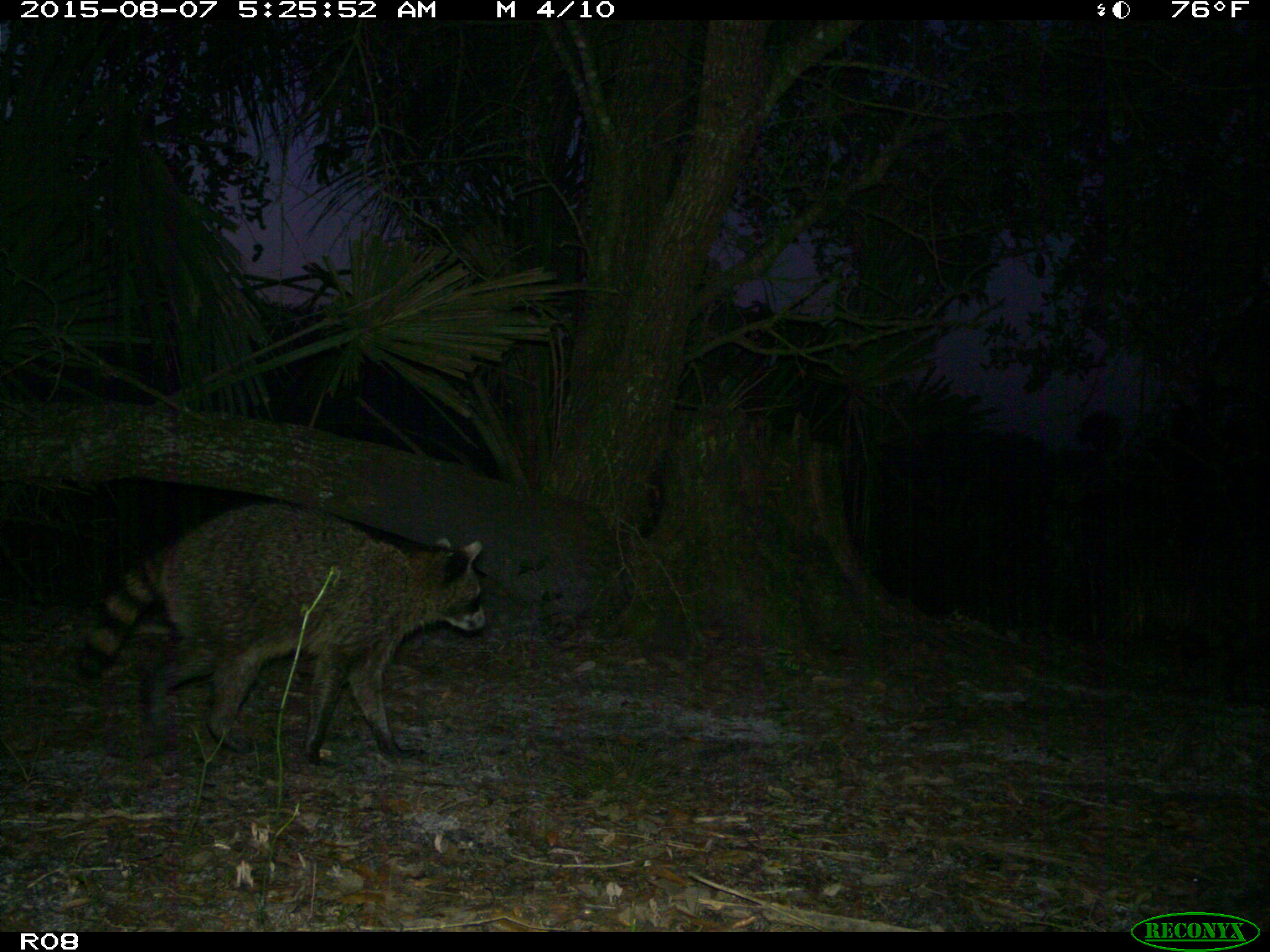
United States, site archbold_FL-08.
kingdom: Animalia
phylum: Chordata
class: Mammalia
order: Carnivora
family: Procyonidae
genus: Procyon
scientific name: Procyon lotor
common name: common raccoon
Procyon lotor (common raccoon).